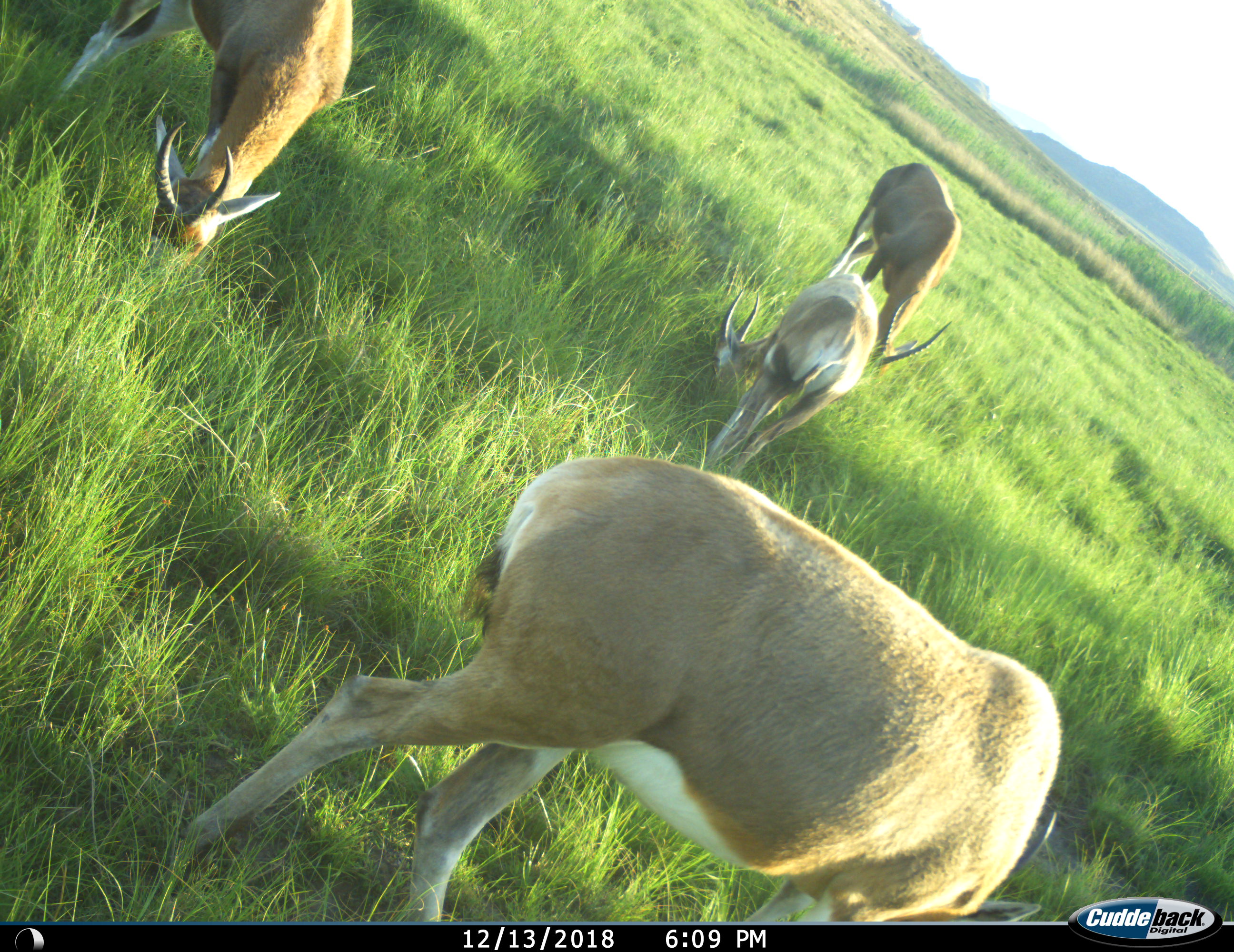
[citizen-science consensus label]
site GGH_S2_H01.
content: unidentified animal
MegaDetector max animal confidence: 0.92